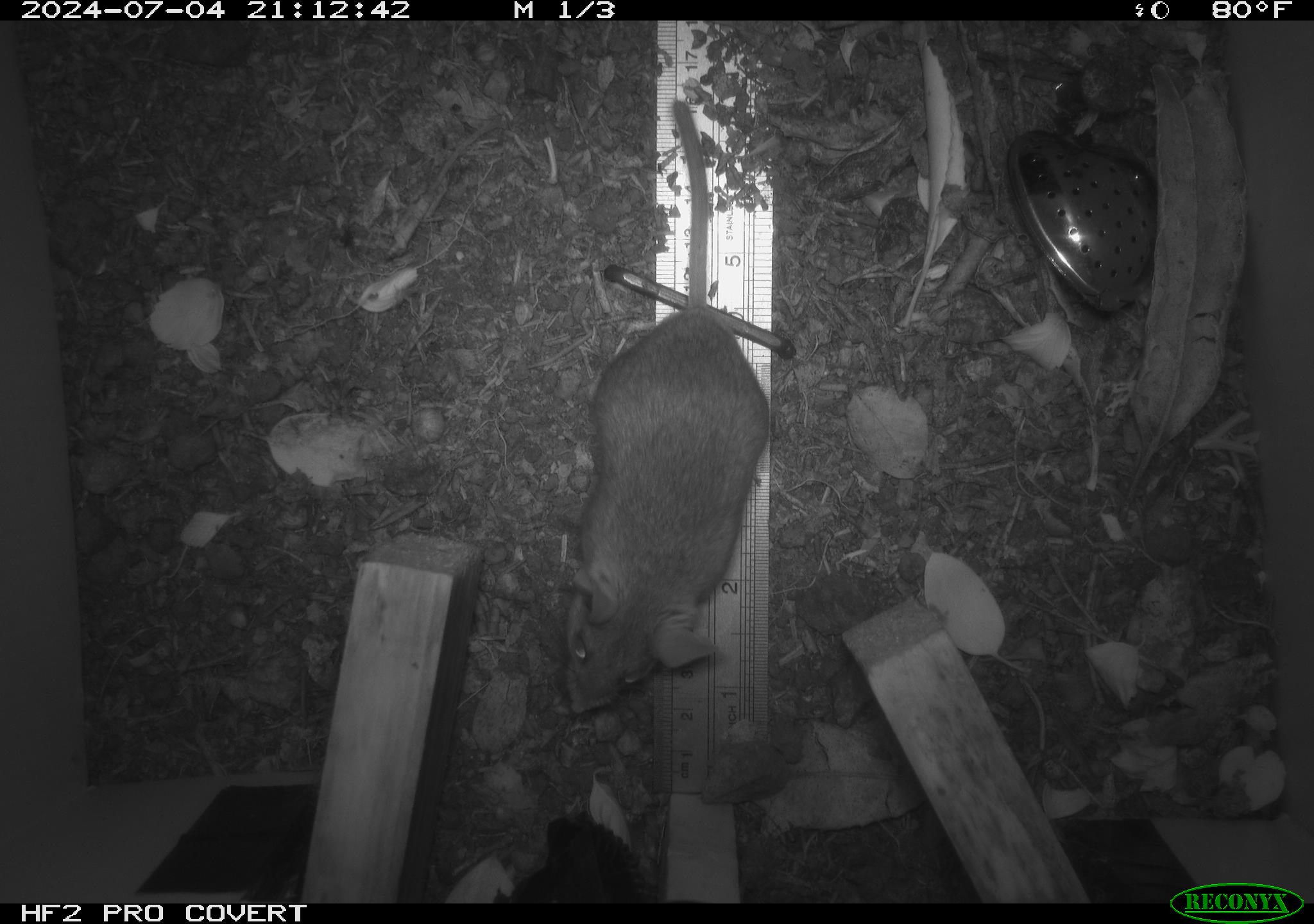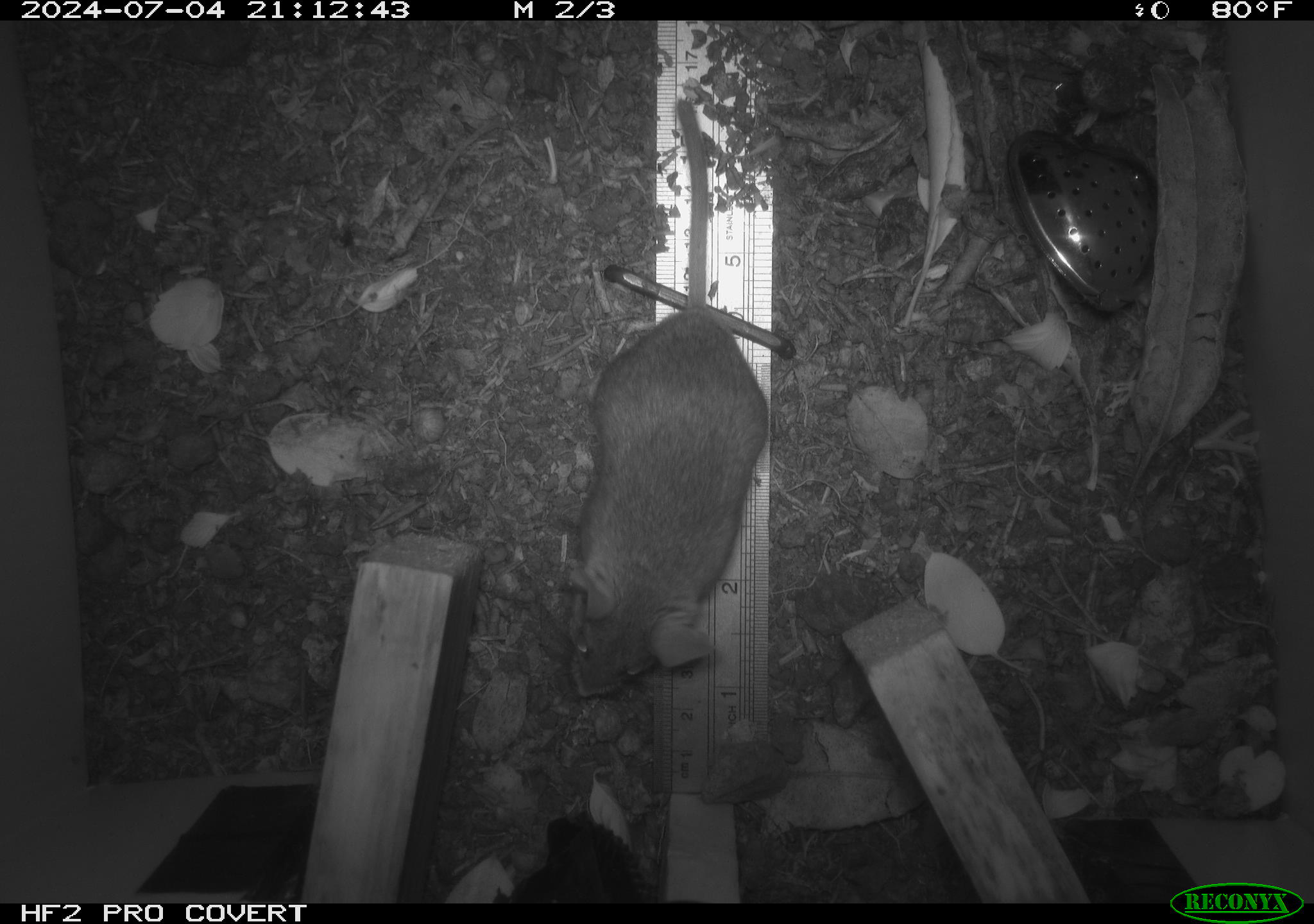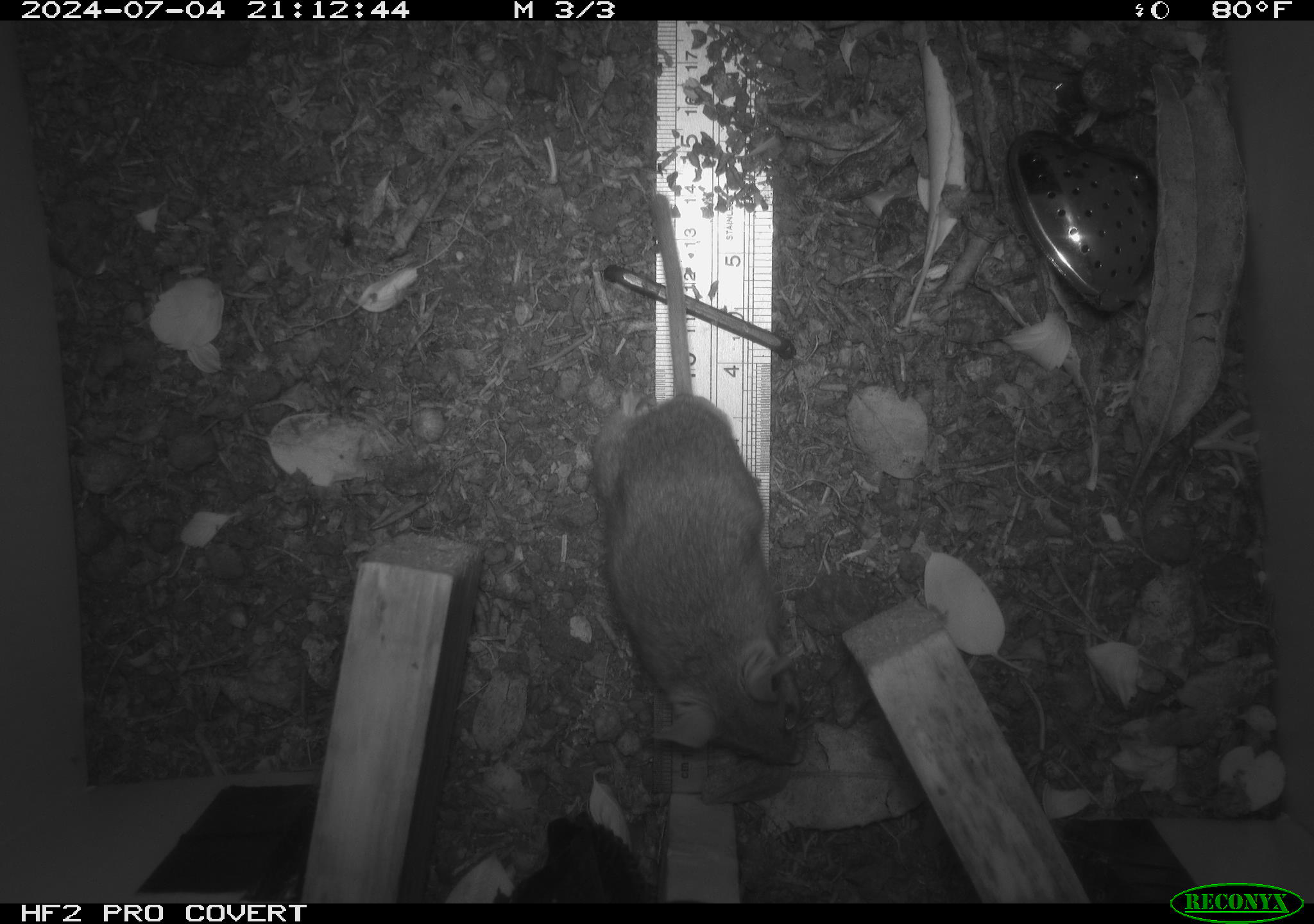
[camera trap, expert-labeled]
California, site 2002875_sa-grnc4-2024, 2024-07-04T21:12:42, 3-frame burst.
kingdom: Animalia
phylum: Chordata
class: Mammalia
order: Rodentia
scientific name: Rodentia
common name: rodent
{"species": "rodent (Rodentia)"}